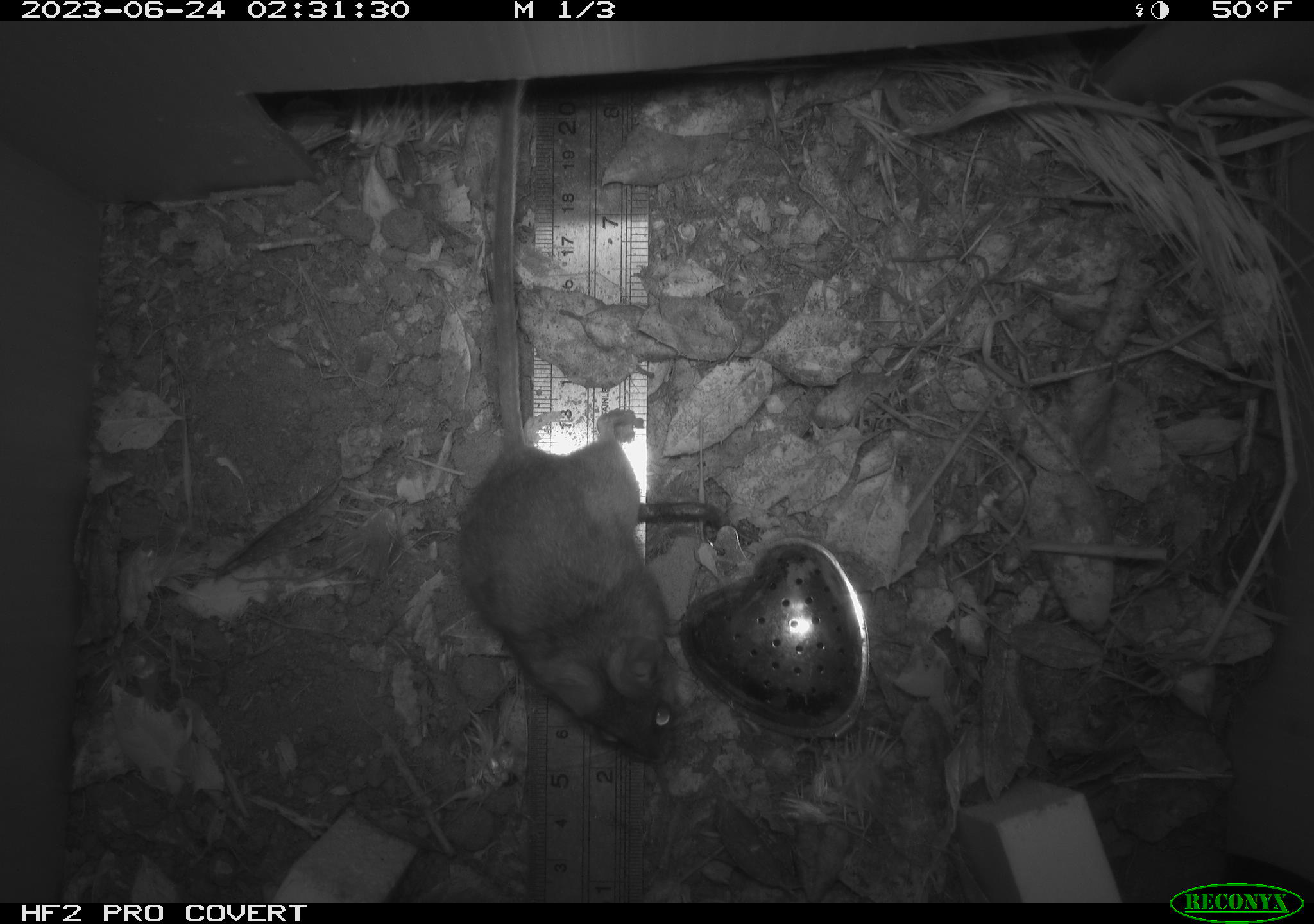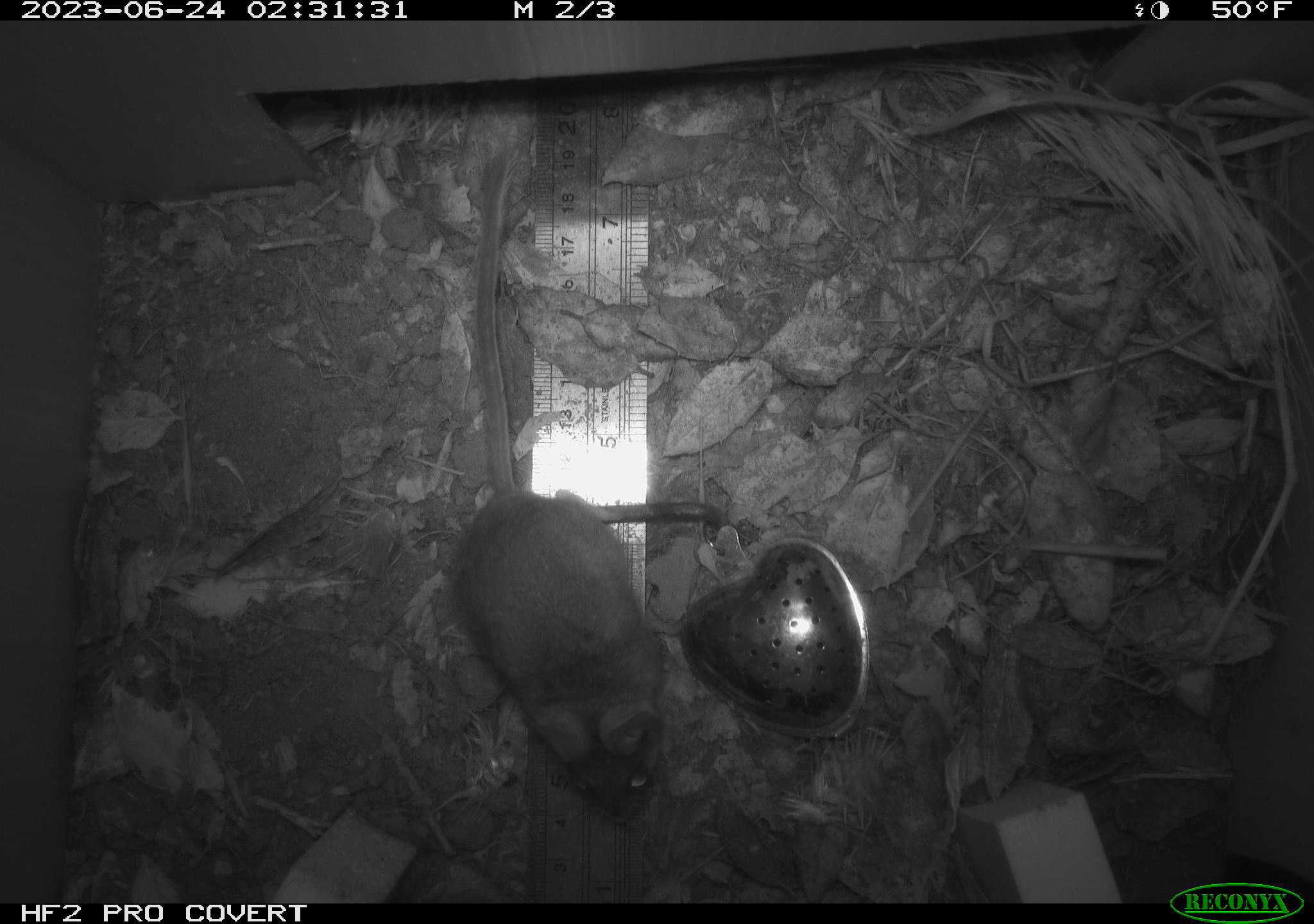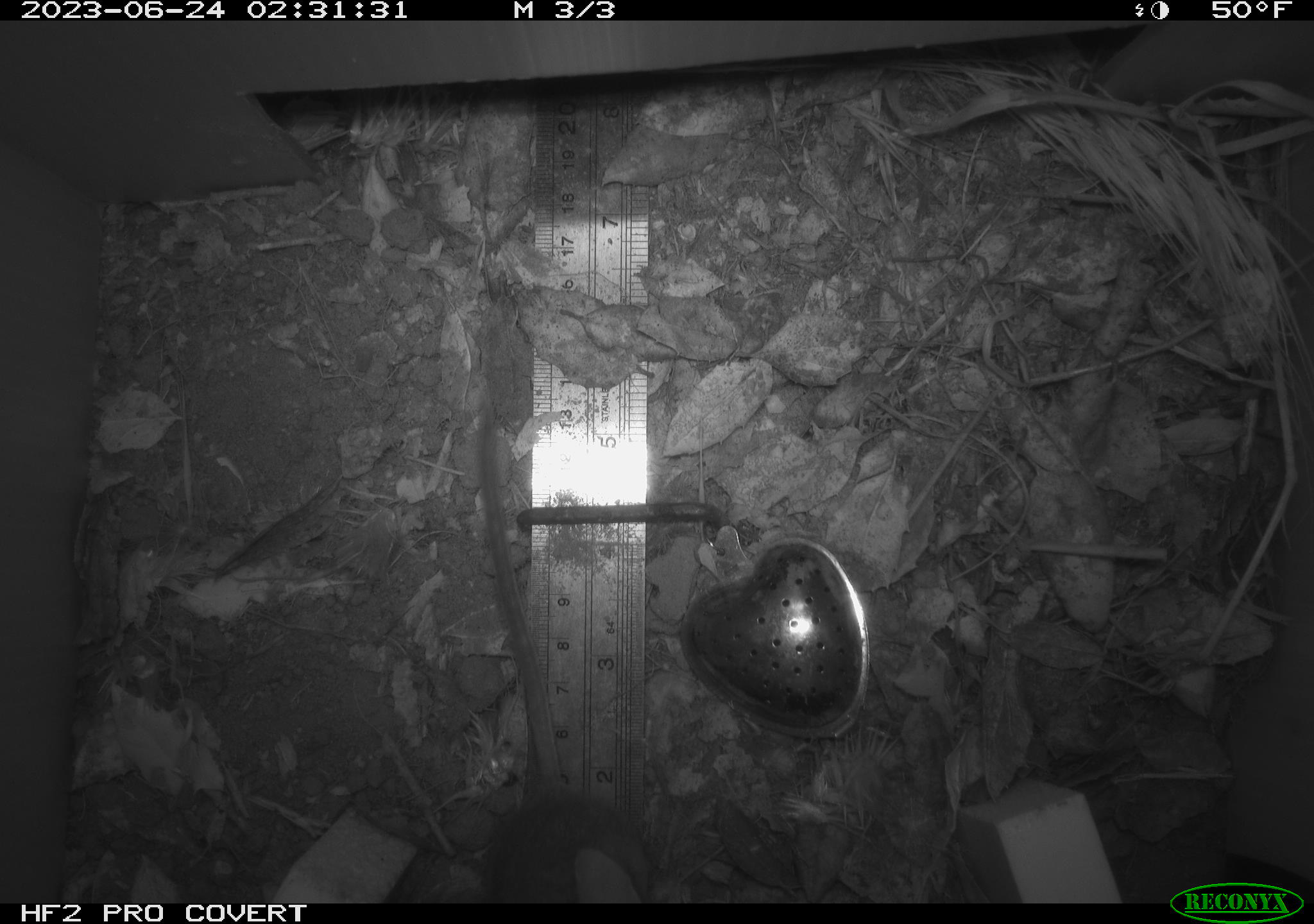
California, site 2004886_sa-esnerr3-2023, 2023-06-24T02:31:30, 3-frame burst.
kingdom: Animalia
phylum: Chordata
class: Mammalia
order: Rodentia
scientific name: Rodentia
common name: mouse species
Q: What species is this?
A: Mouse species (Rodentia).